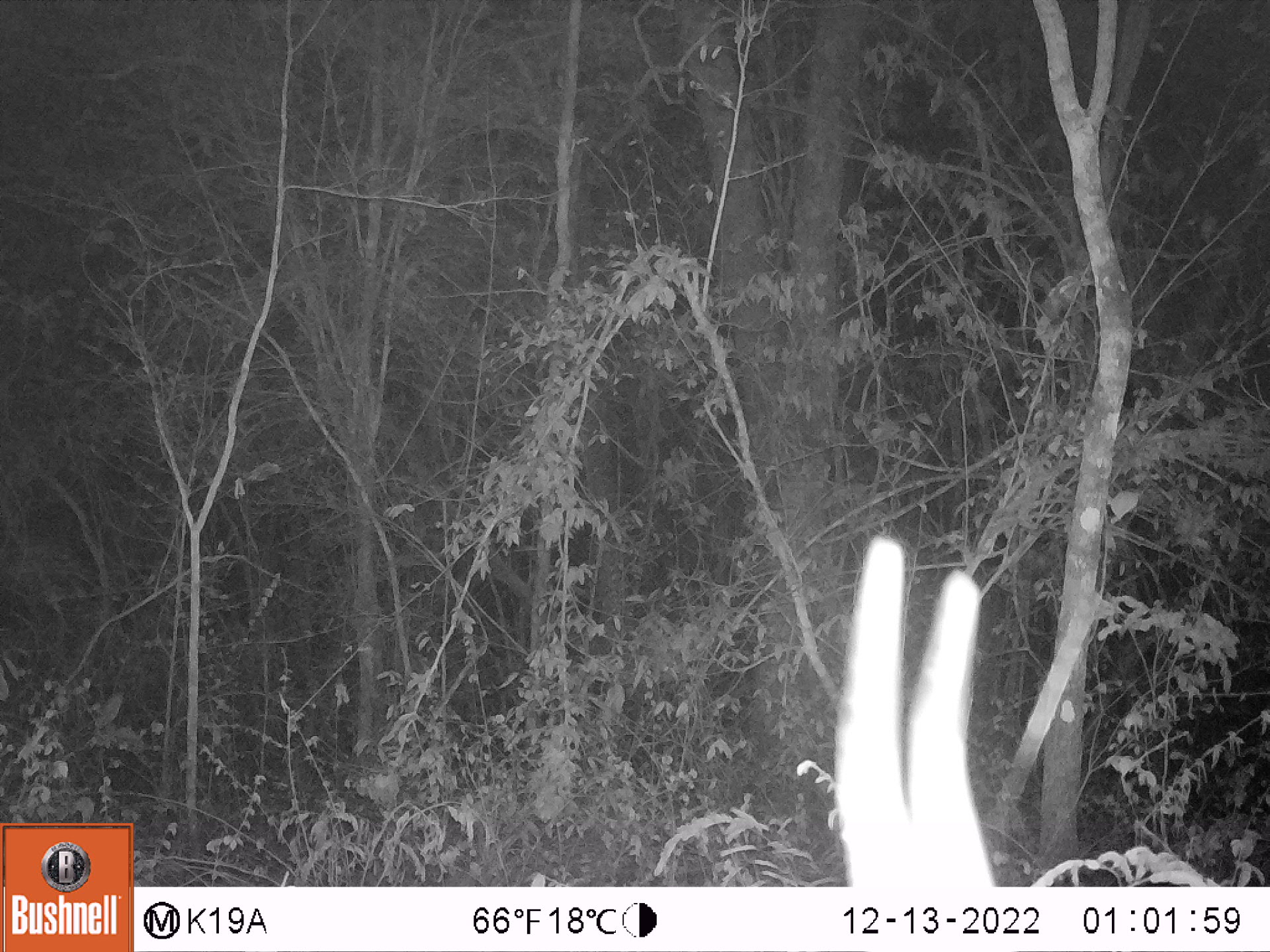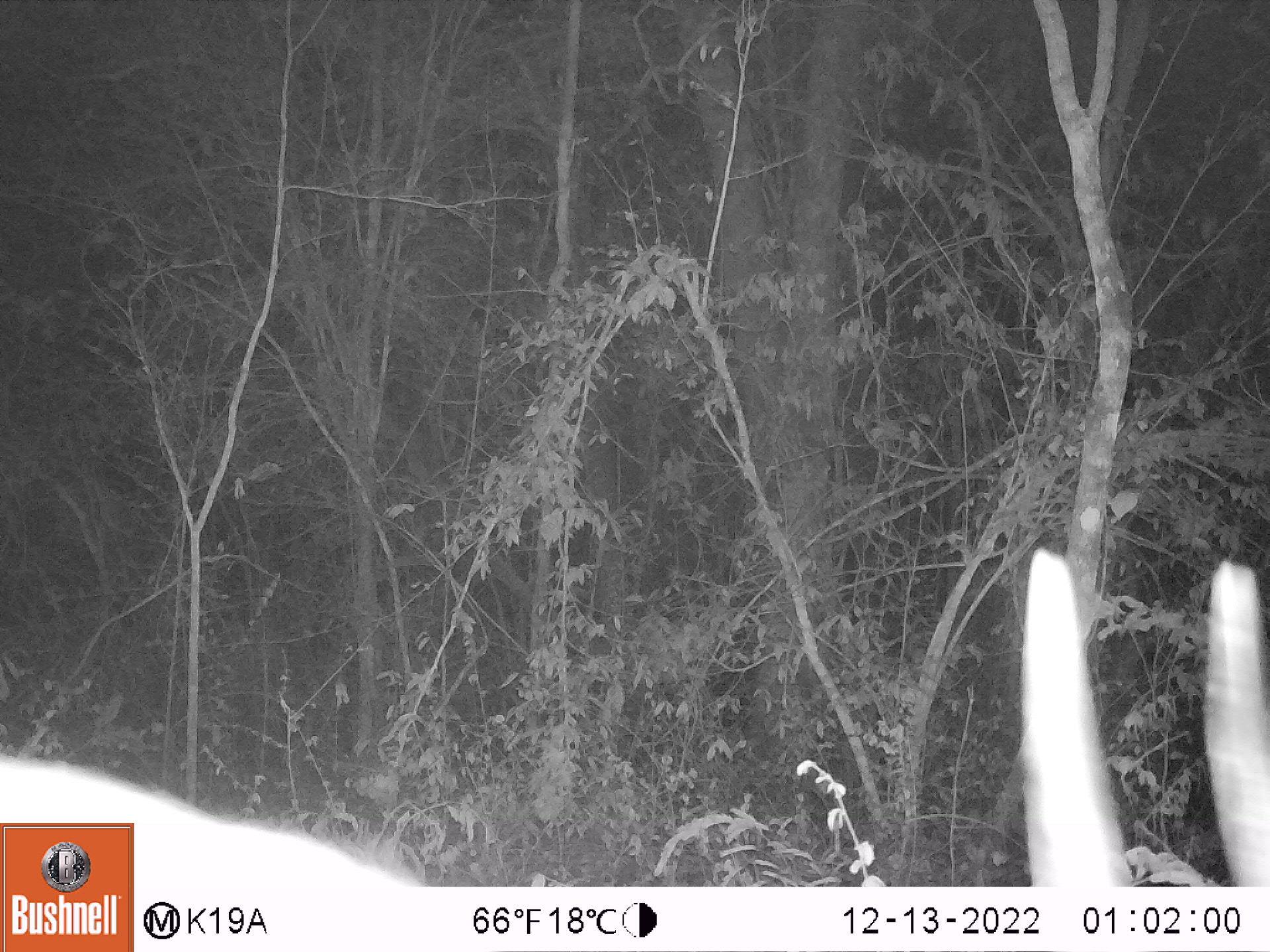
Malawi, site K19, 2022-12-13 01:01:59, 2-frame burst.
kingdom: Animalia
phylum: Chordata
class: Mammalia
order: Artiodactyla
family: Bovidae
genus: Tragelaphus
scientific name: Tragelaphus sylvaticus sylvaticus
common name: cape bushbuck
Cape bushbuck (Tragelaphus sylvaticus sylvaticus), count 1.